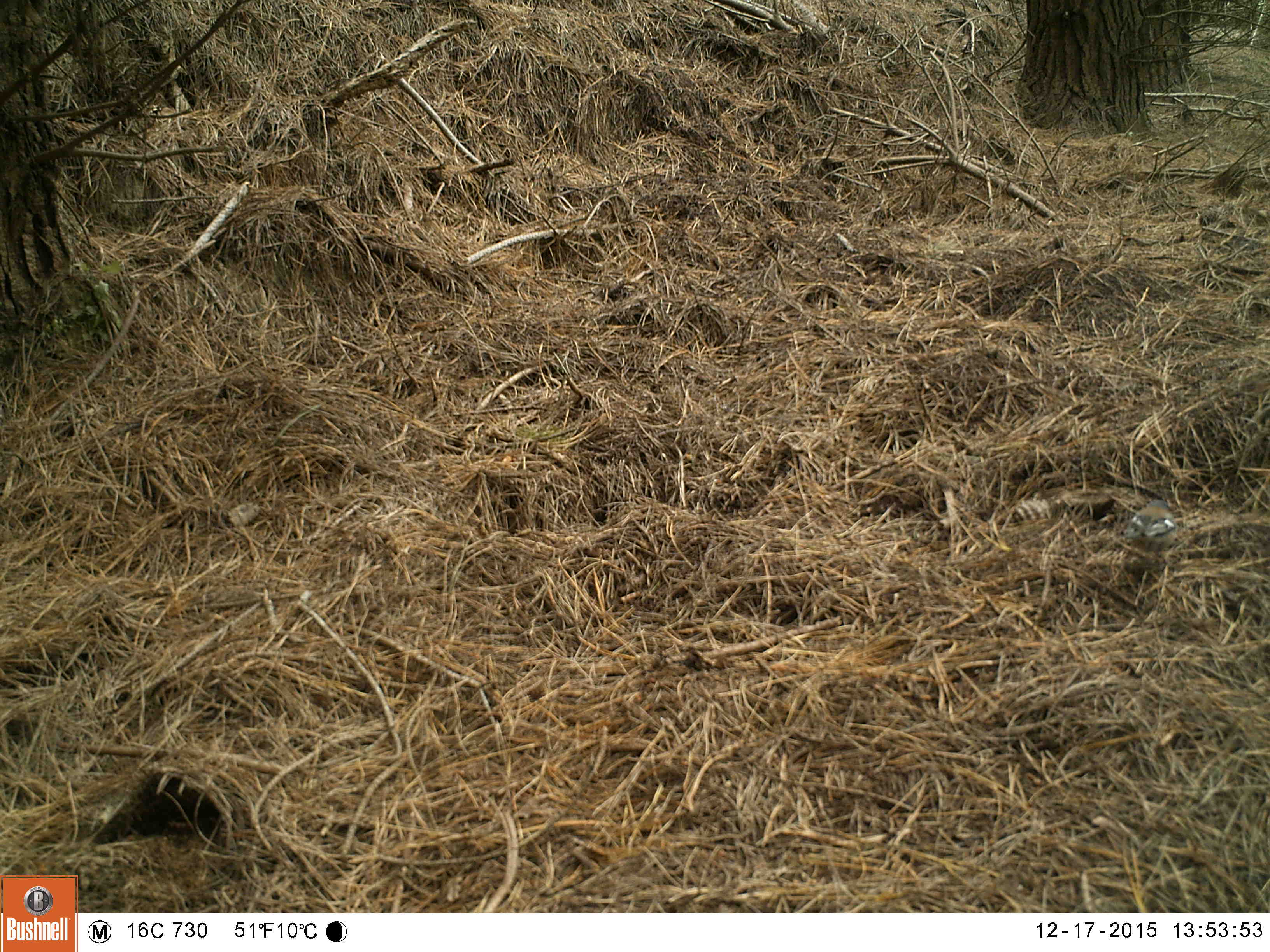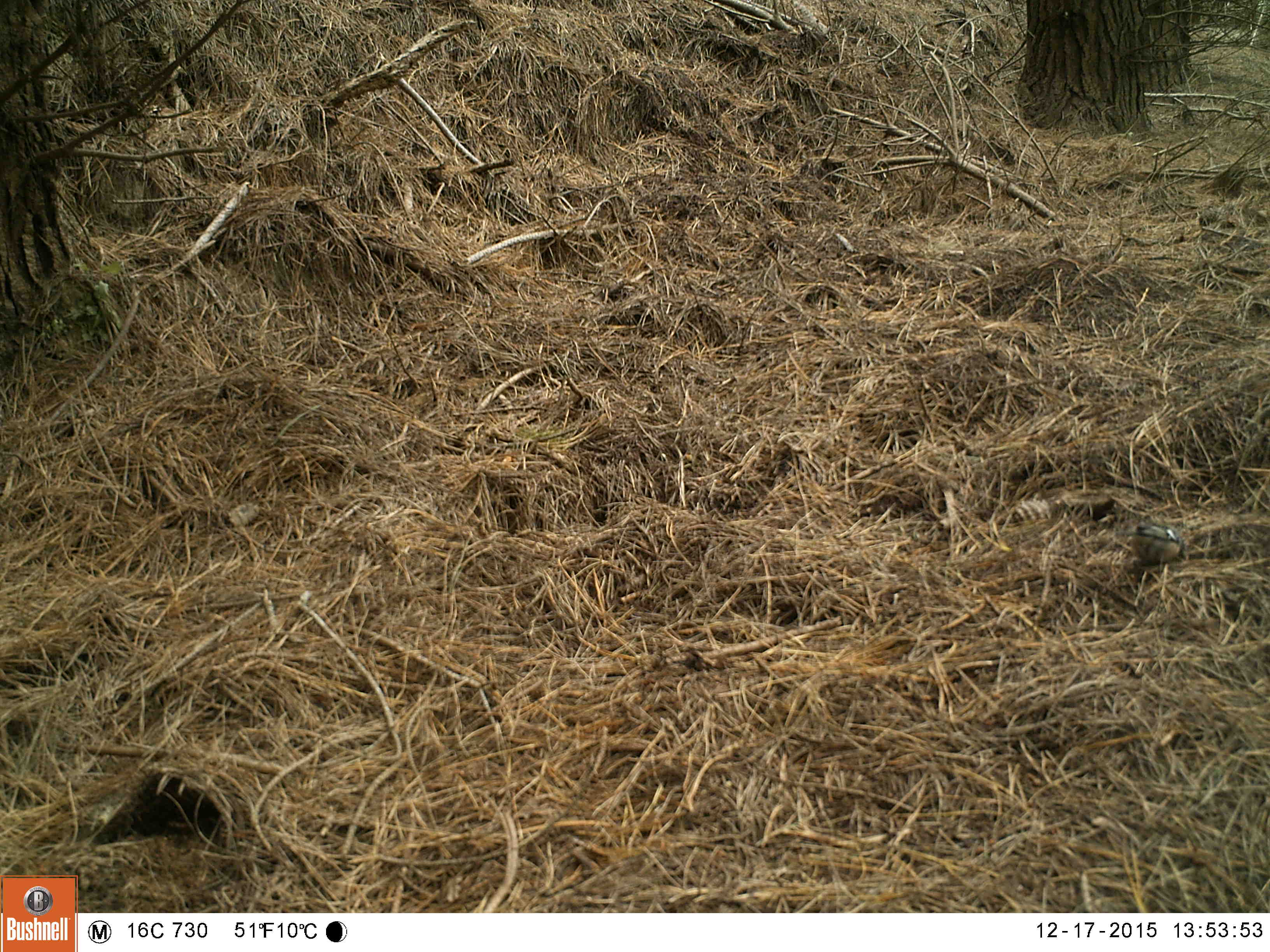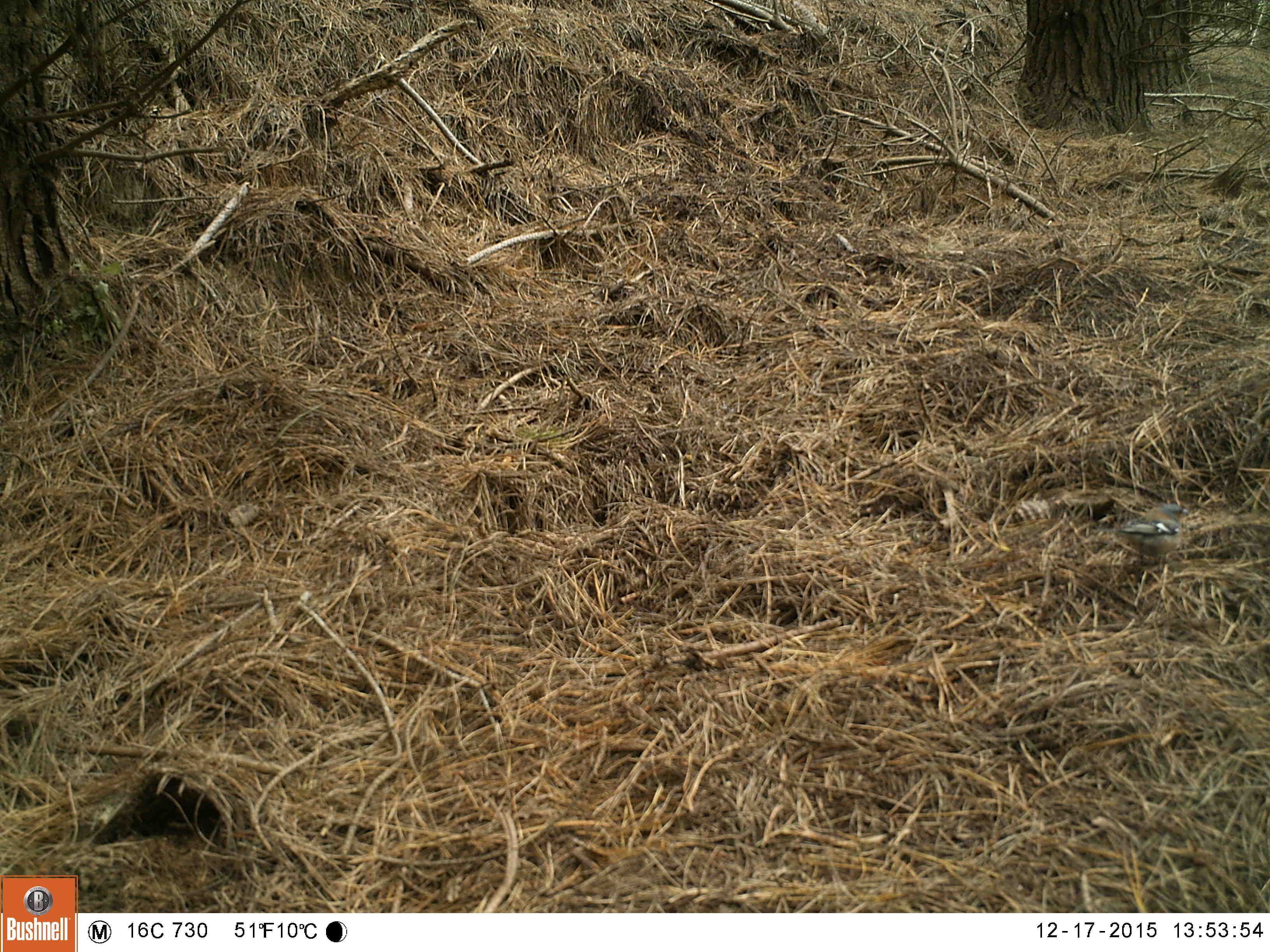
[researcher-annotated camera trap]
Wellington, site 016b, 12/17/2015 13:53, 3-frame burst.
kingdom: Animalia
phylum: Chordata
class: Aves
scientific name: Aves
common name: bird